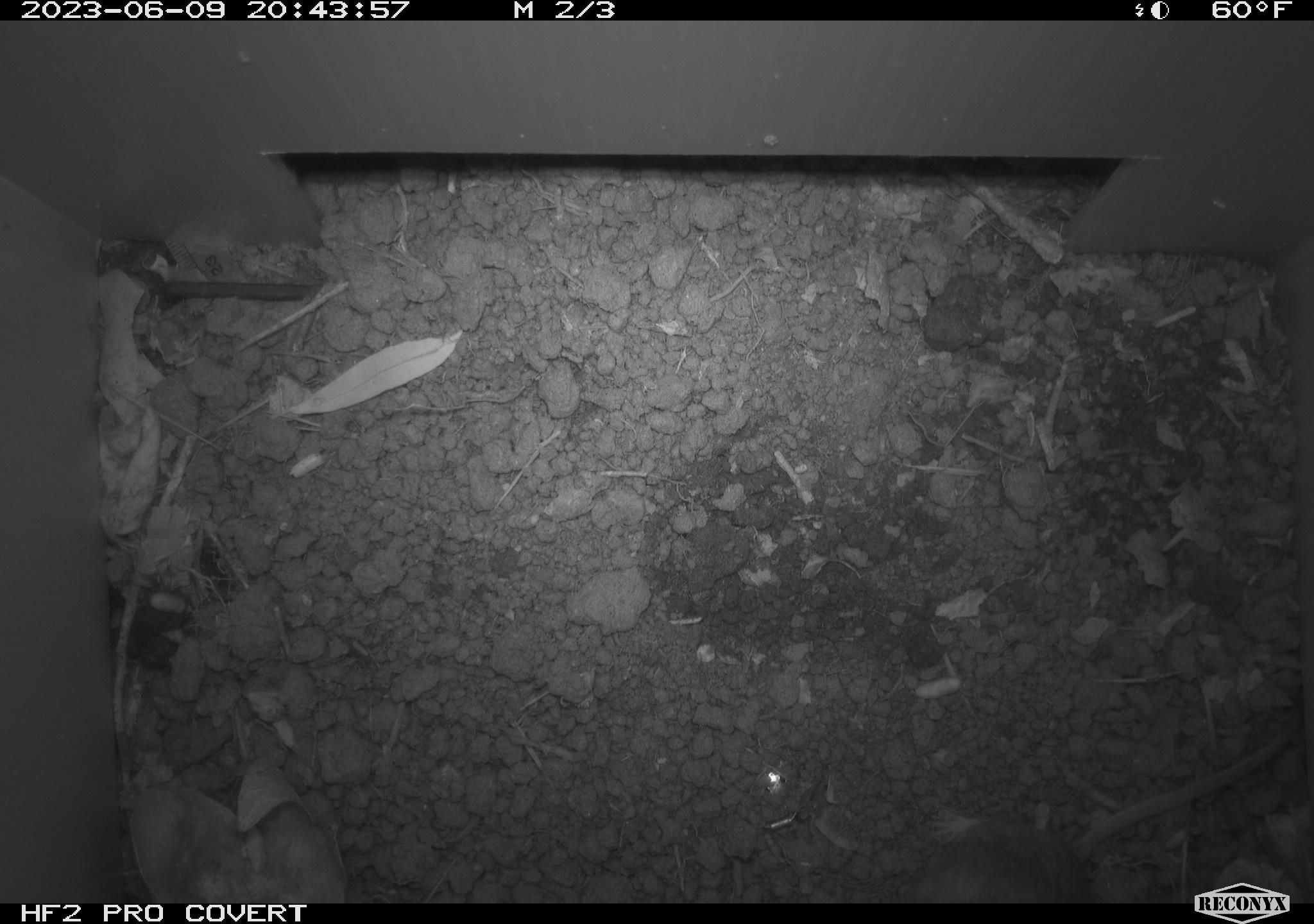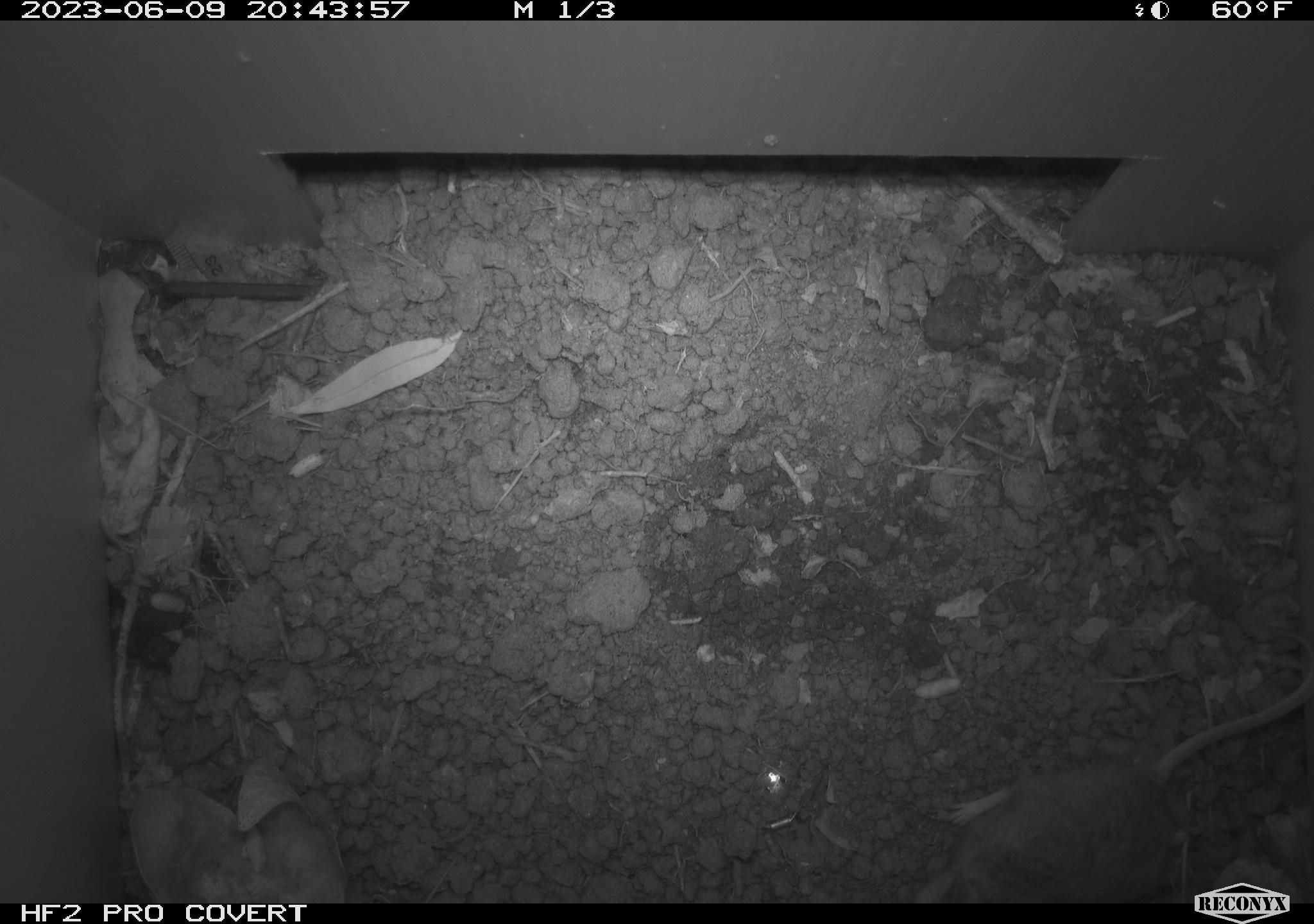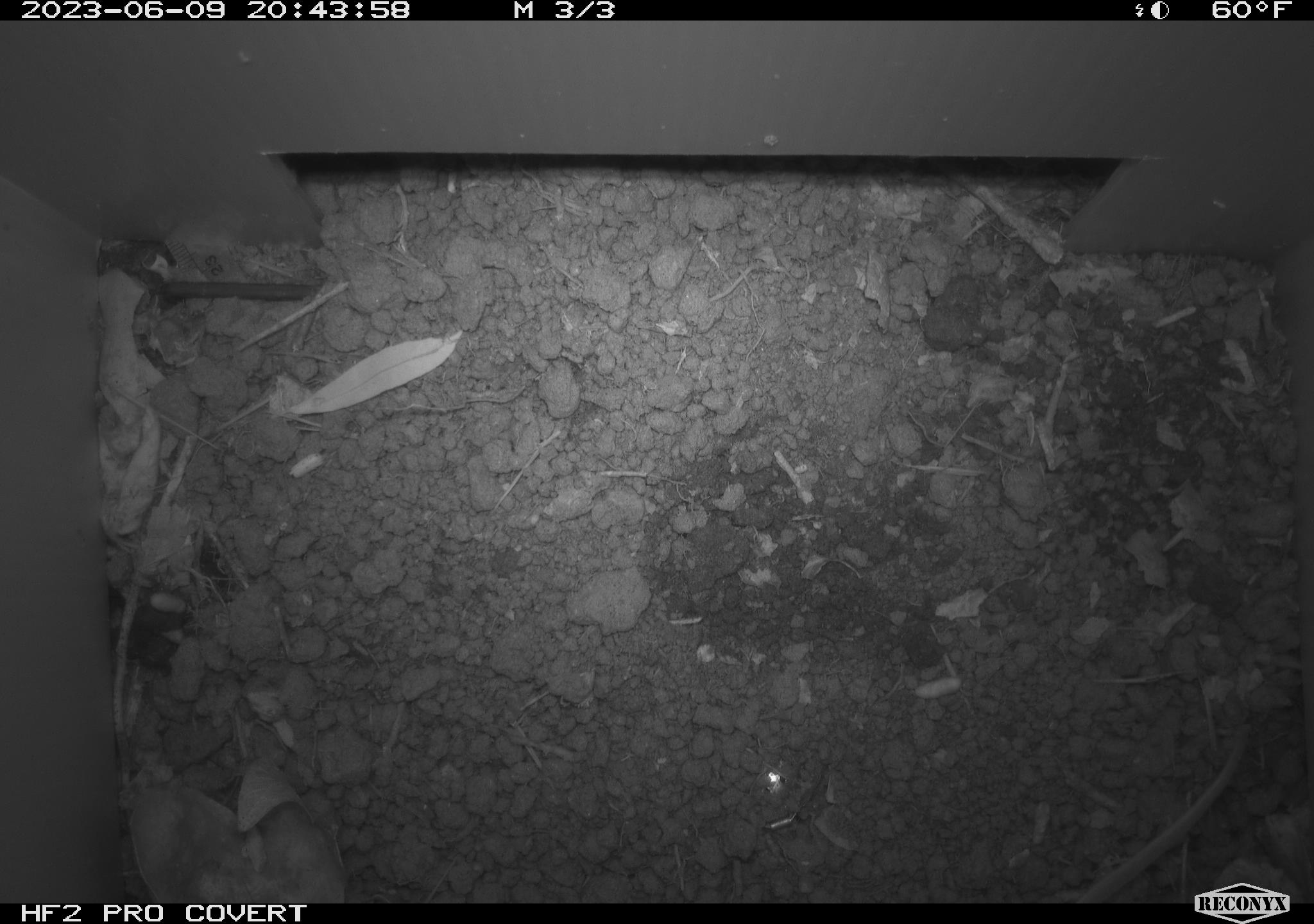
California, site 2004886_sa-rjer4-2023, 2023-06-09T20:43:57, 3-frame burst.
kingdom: Animalia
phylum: Chordata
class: Mammalia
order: Rodentia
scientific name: Rodentia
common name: mouse species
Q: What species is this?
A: Mouse species (Rodentia).